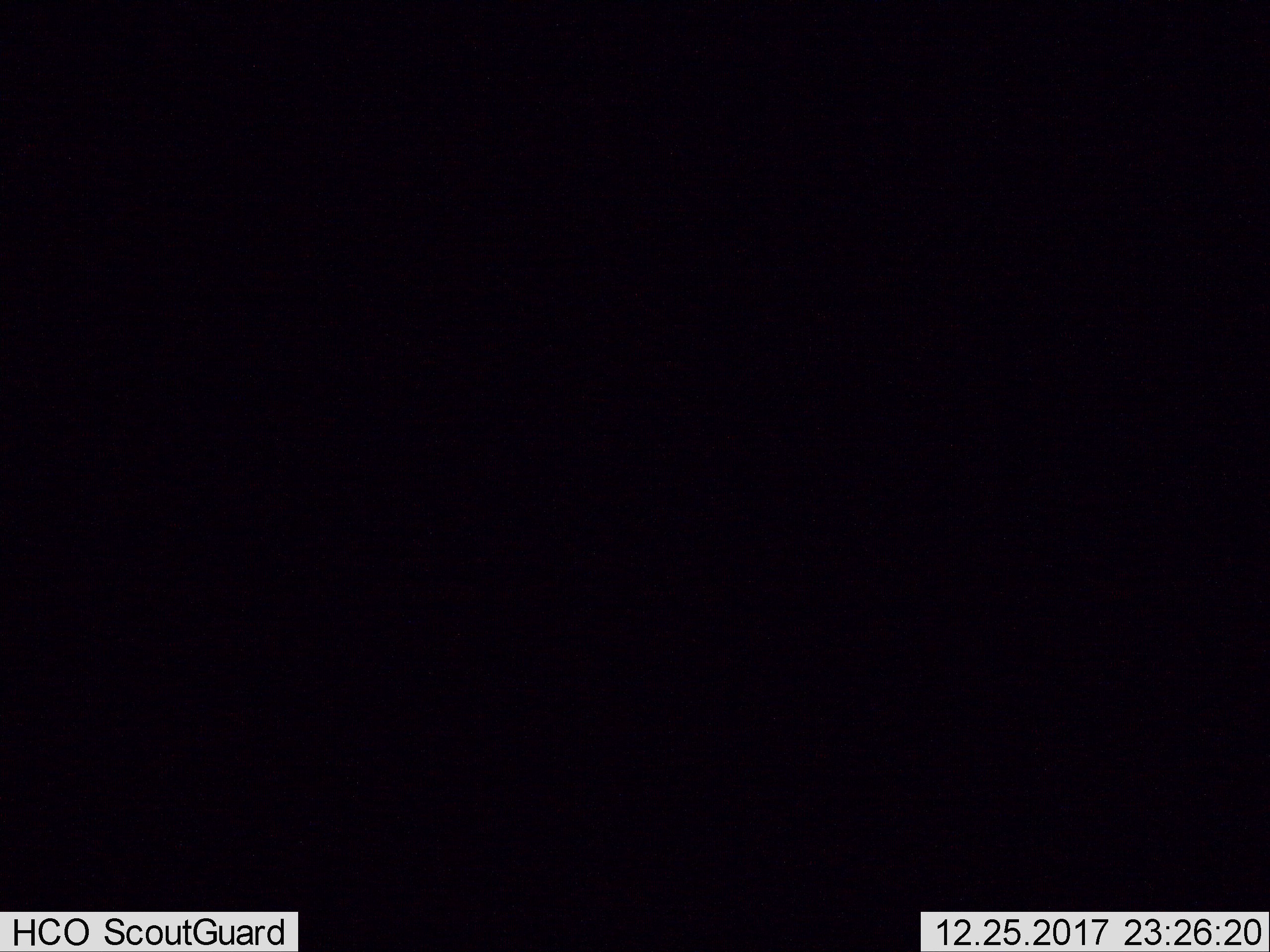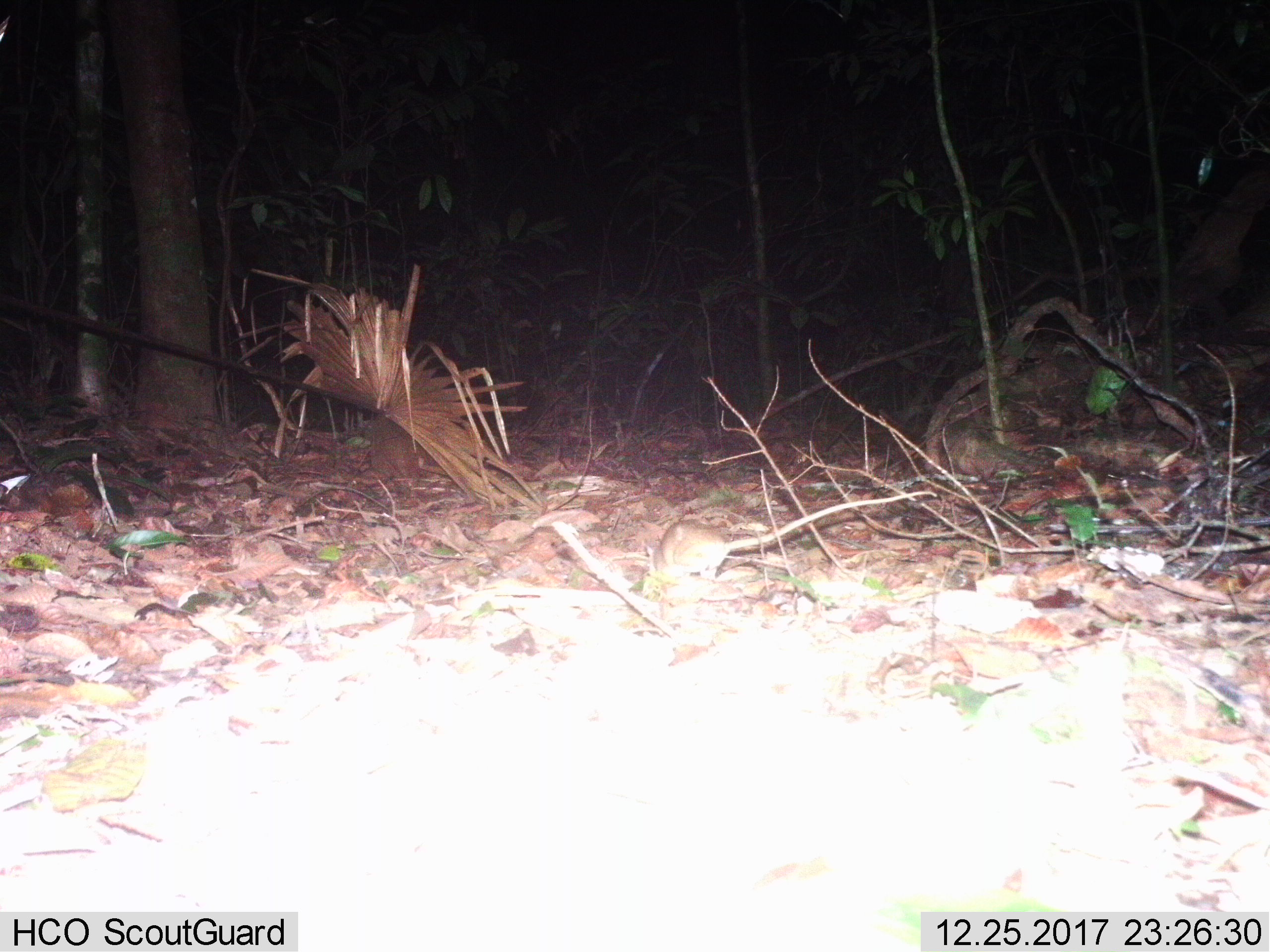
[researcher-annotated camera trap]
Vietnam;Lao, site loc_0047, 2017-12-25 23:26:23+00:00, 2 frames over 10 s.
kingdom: Animalia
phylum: Chordata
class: Mammalia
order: Rodentia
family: Muridae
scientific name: Muridae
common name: old-world mice and rats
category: unidentified murid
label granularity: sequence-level